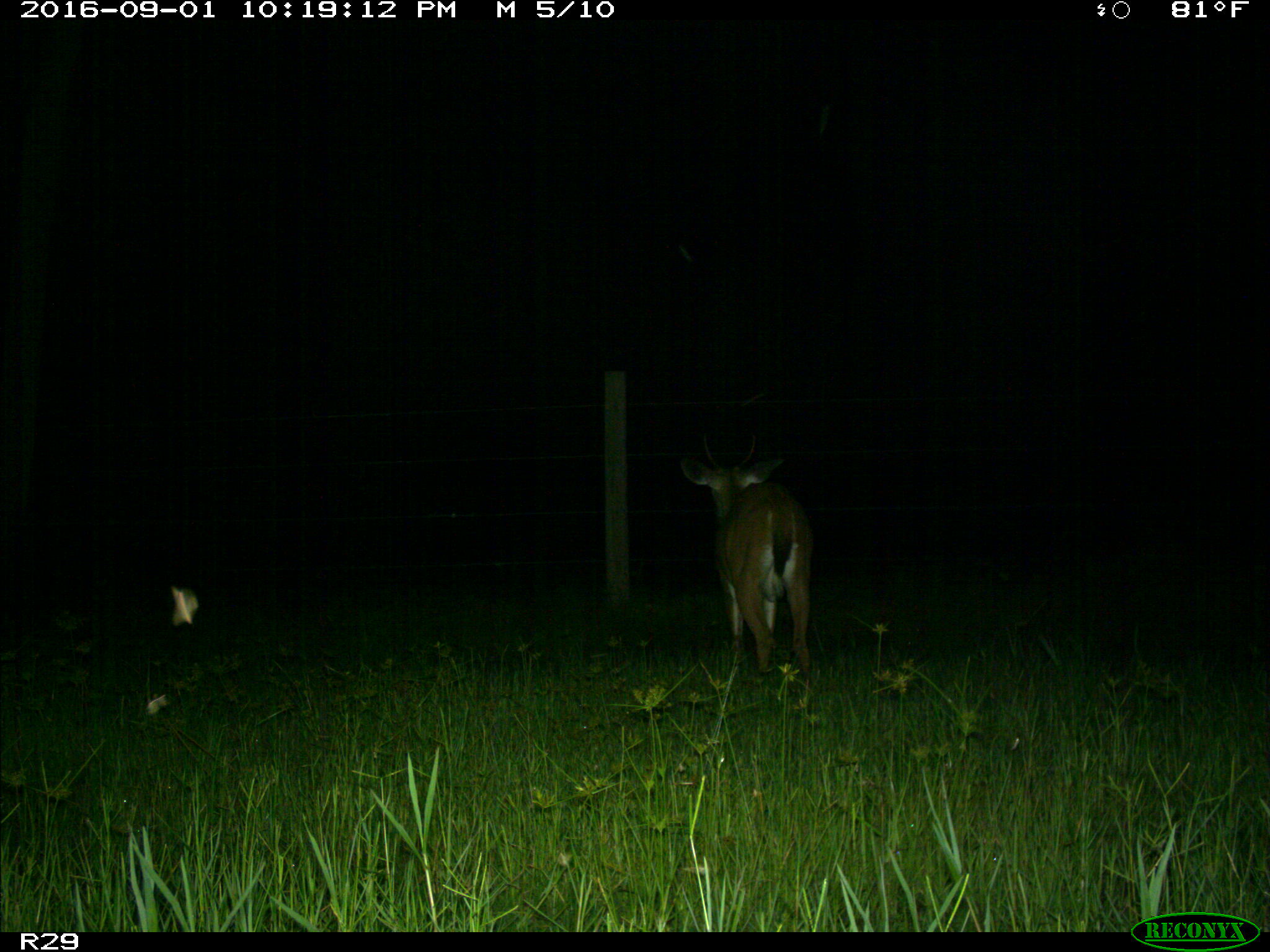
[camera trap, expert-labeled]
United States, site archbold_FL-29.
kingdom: Animalia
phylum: Chordata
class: Mammalia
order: Artiodactyla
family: Cervidae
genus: Odocoileus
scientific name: Odocoileus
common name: deer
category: unidentified deer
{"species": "unidentified deer (deer) (Odocoileus)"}